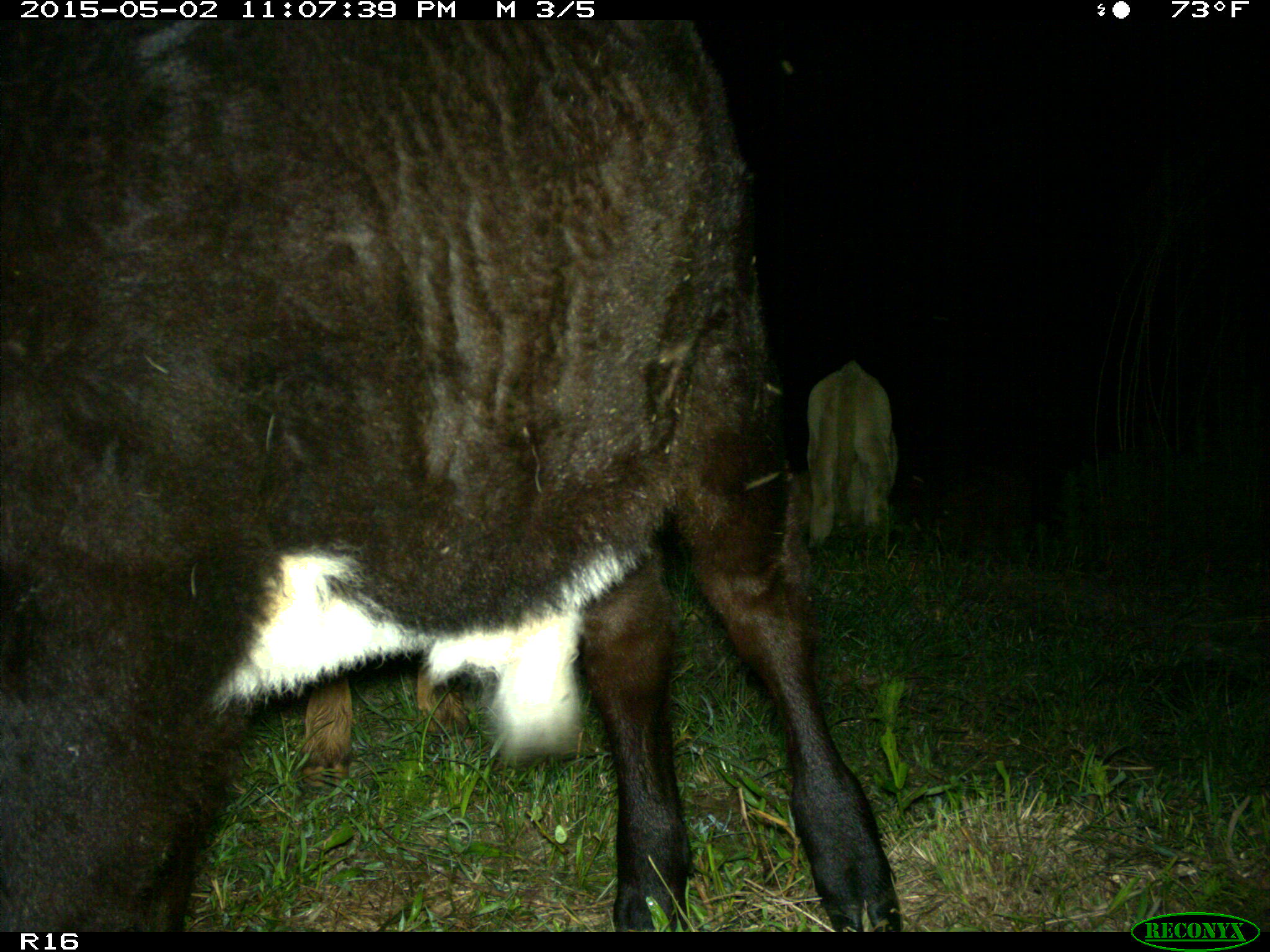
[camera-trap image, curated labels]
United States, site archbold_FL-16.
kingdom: Animalia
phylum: Chordata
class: Mammalia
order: Artiodactyla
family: Bovidae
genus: Bos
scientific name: Bos taurus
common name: domestic cow